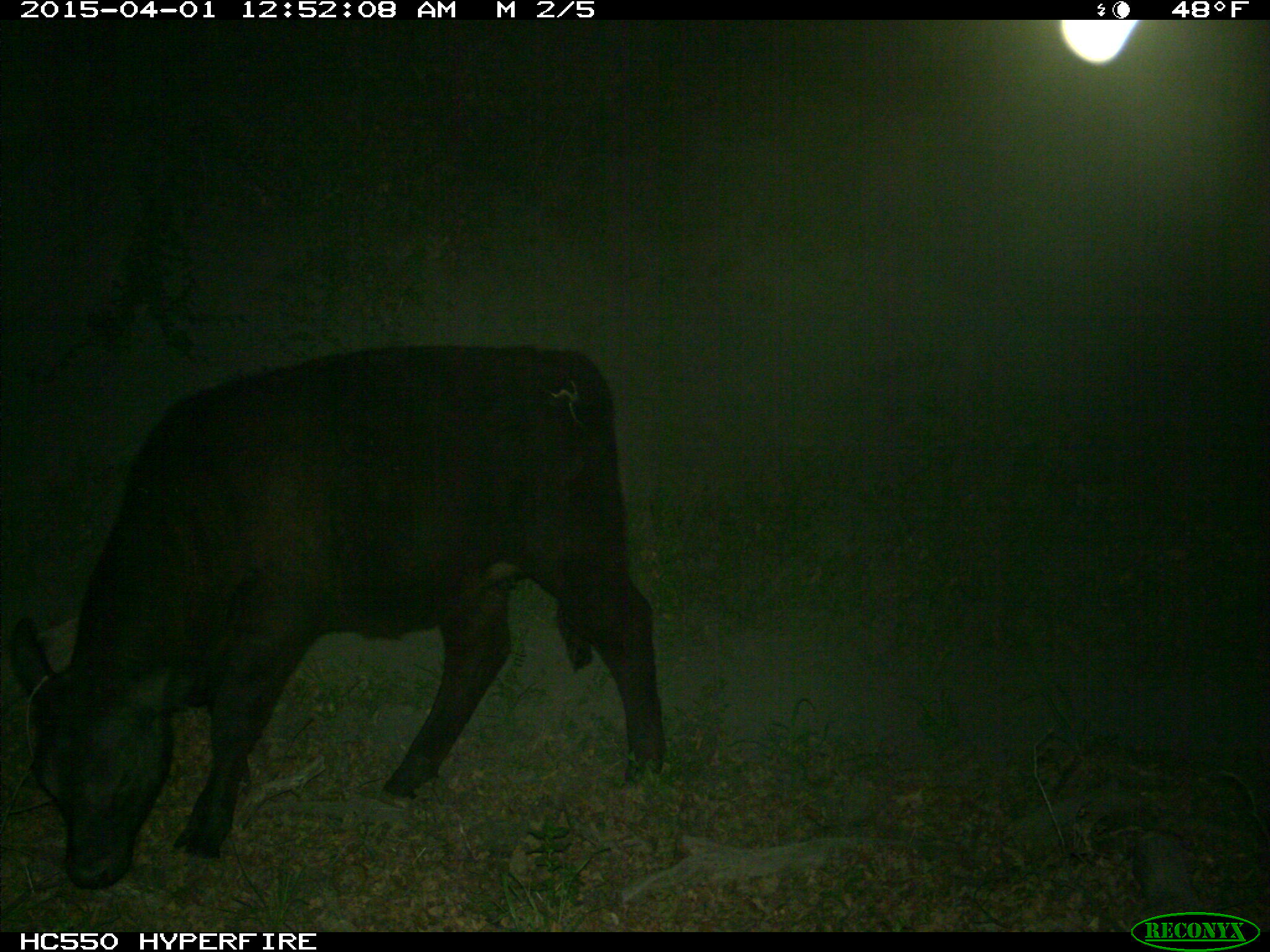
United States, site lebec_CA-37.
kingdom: Animalia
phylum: Chordata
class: Mammalia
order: Artiodactyla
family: Bovidae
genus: Bos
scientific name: Bos taurus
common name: domestic cow